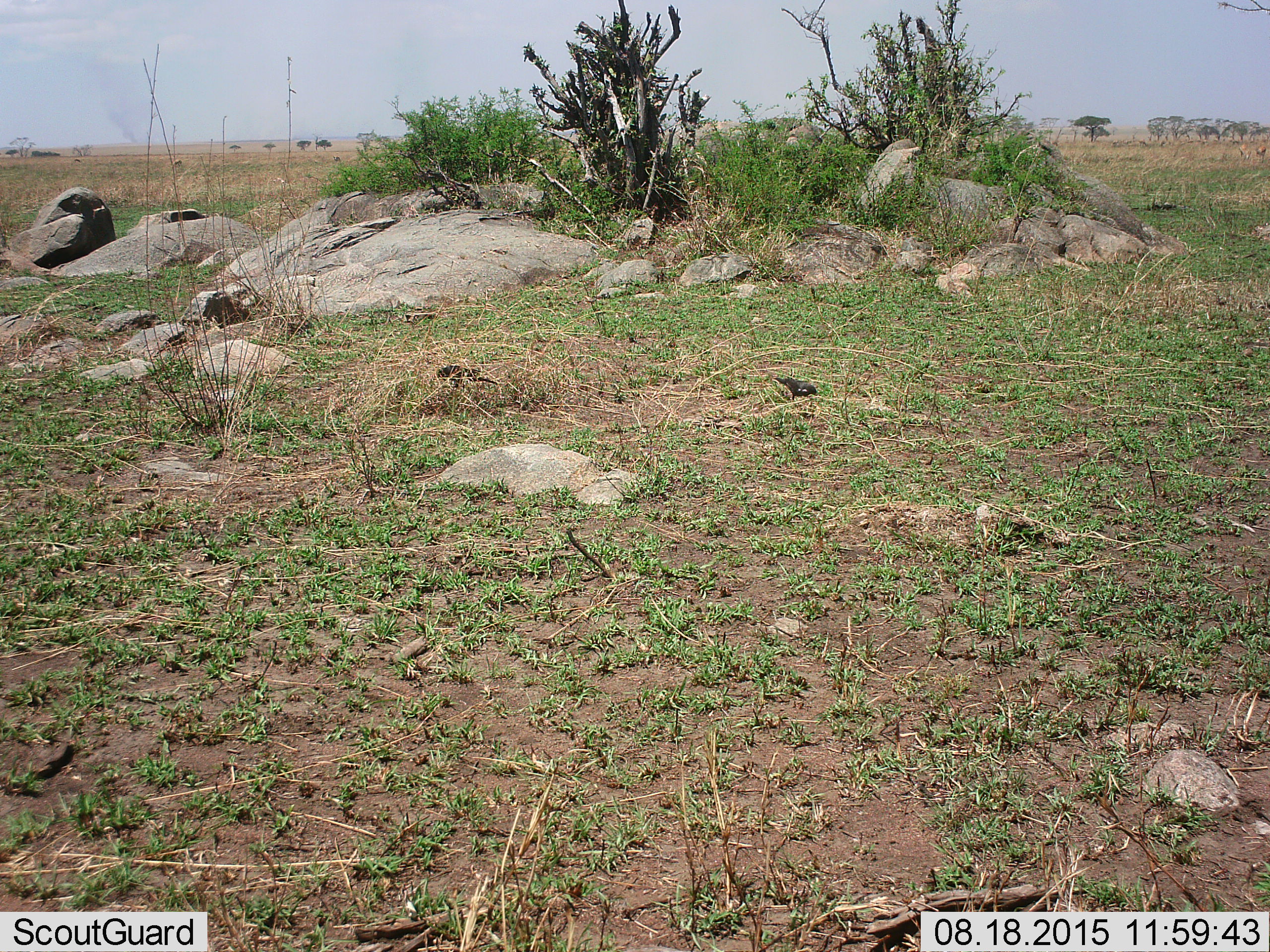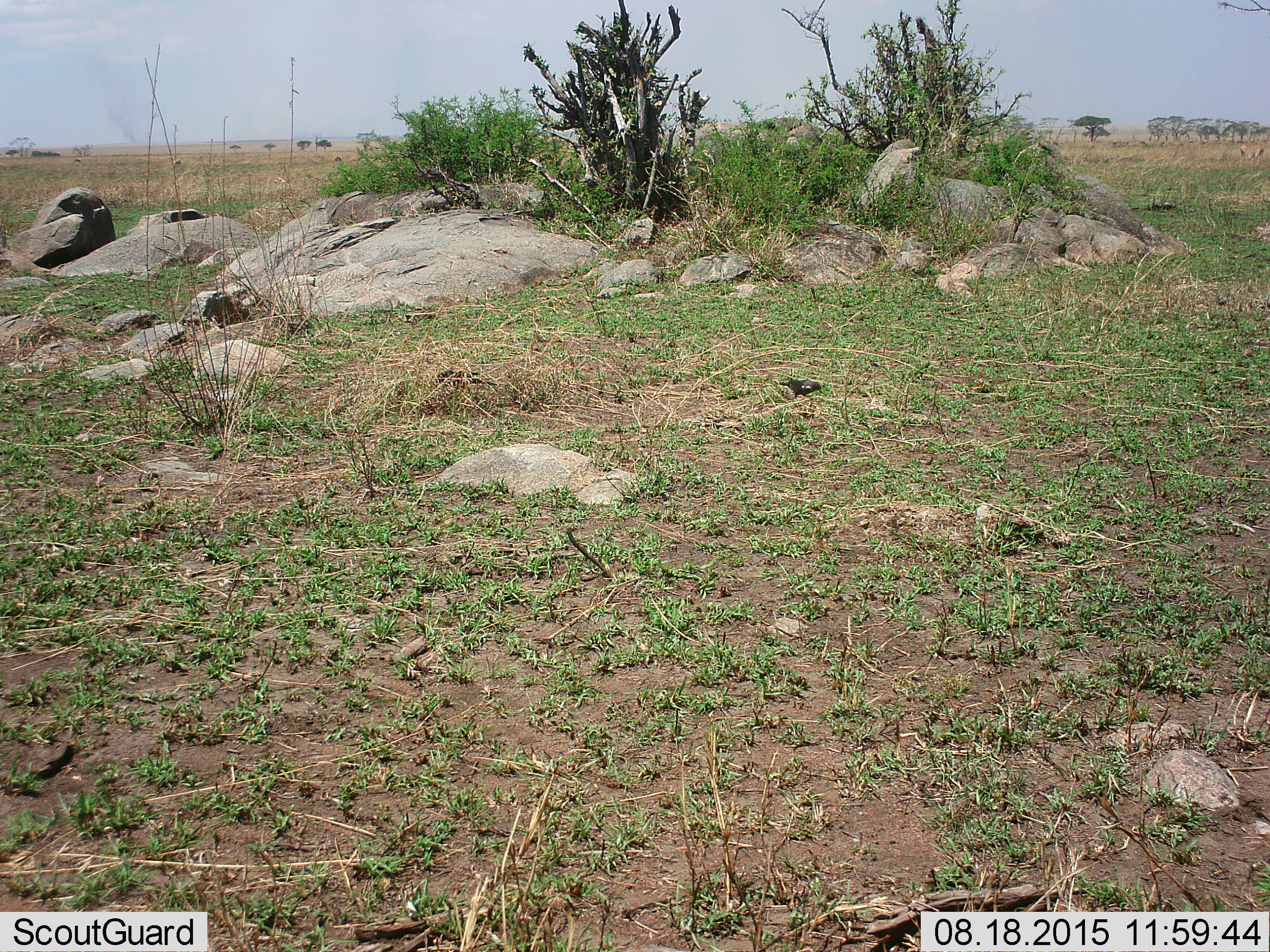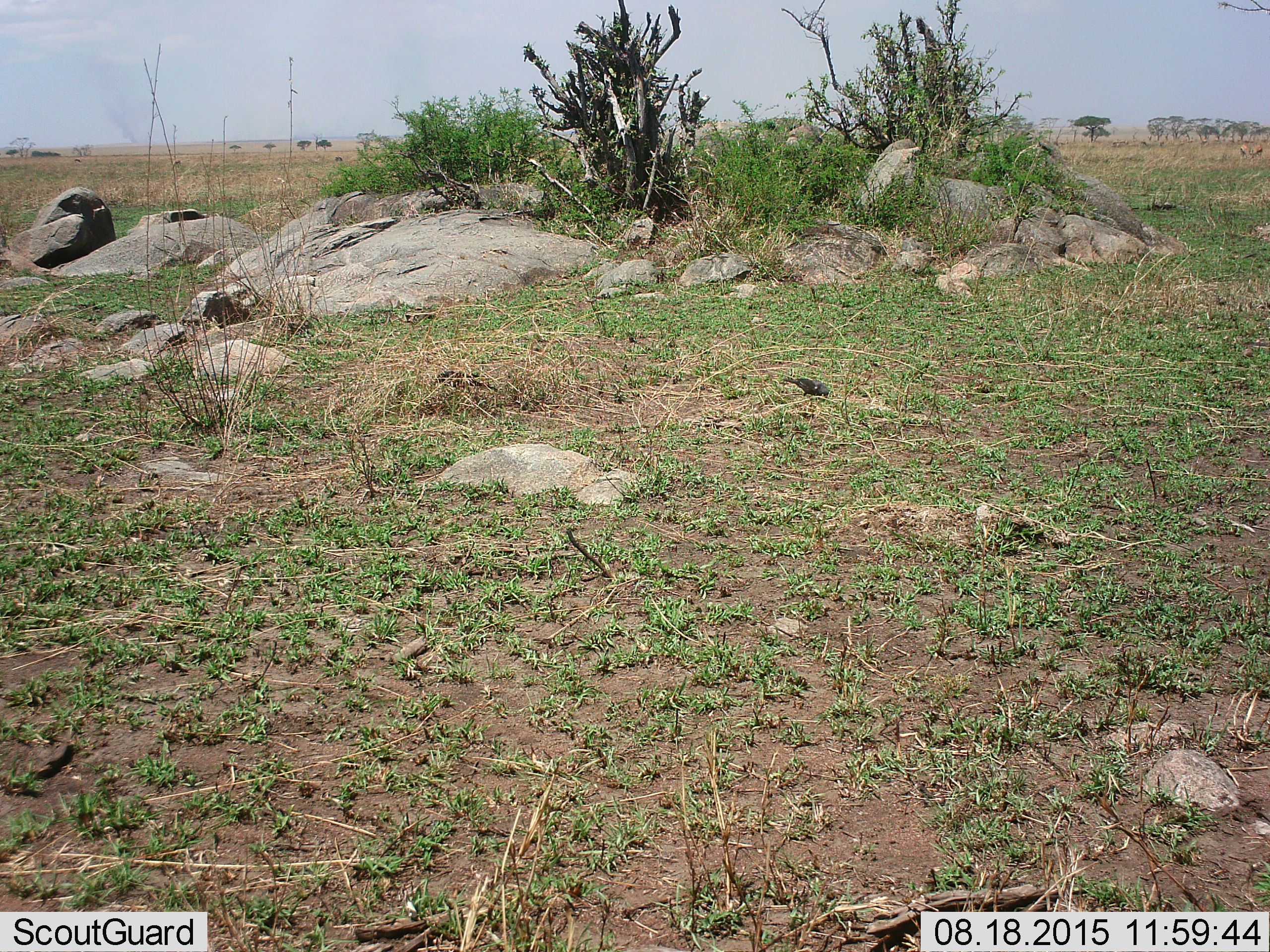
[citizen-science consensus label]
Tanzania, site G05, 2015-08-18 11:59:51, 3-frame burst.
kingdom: Animalia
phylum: Chordata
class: Aves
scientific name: Aves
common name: bird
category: otherbird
Otherbird (bird) (Aves), count 2. Behavior (volunteer vote fractions): standing 30%, resting 0%, moving 40%, interacting 0%. Young present (vote fraction): 0%. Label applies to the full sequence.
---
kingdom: Animalia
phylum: Chordata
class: Mammalia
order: Artiodactyla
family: Bovidae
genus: Eudorcas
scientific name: Eudorcas thomsonii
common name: thomson's gazelle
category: gazellethomsons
Gazellethomsons (thomson's gazelle) (Eudorcas thomsonii), count 11-50. Behavior (volunteer vote fractions): standing 62%, resting 0%, moving 38%, interacting 0%. Young present (vote fraction): 0%. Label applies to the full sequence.